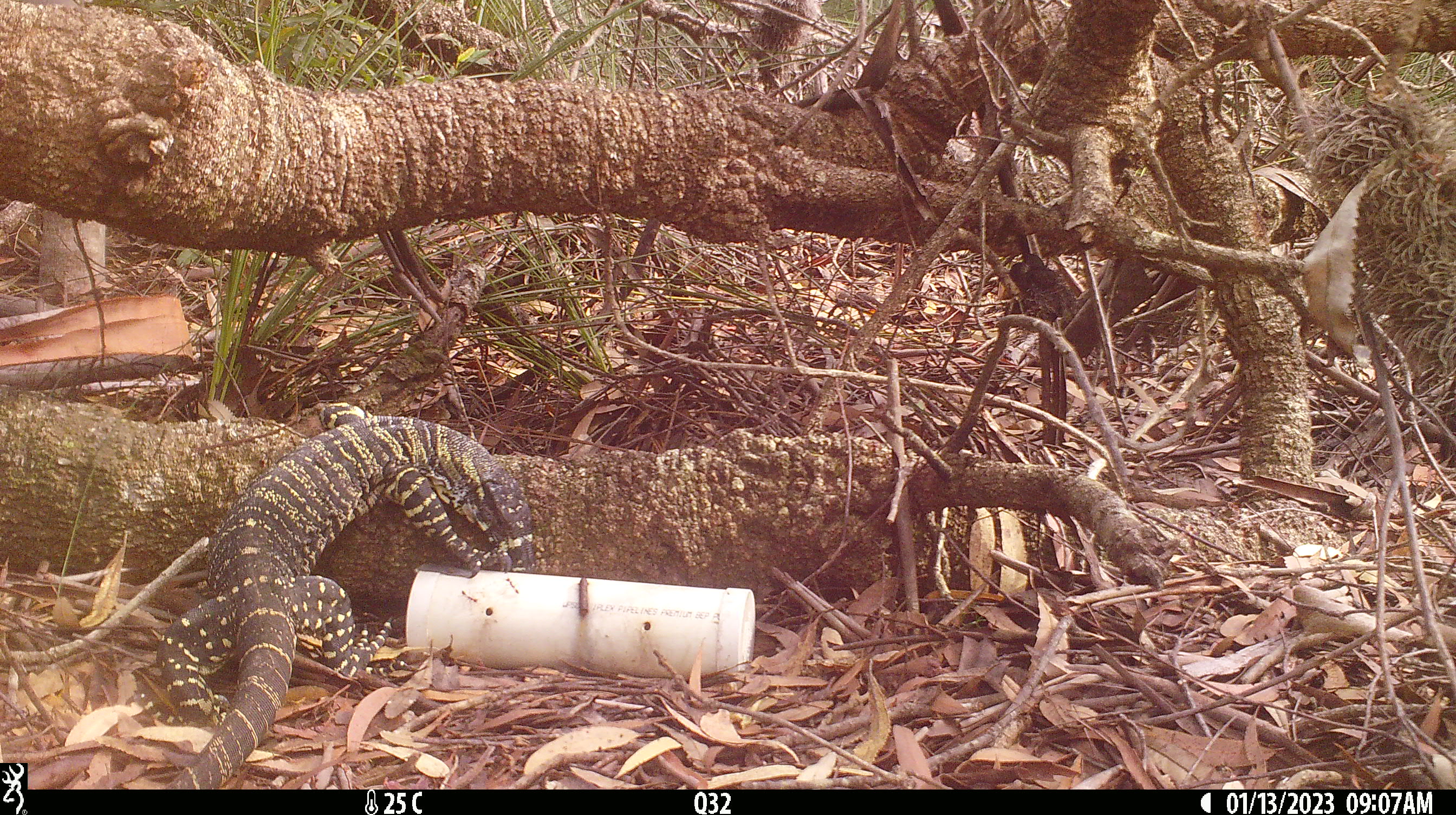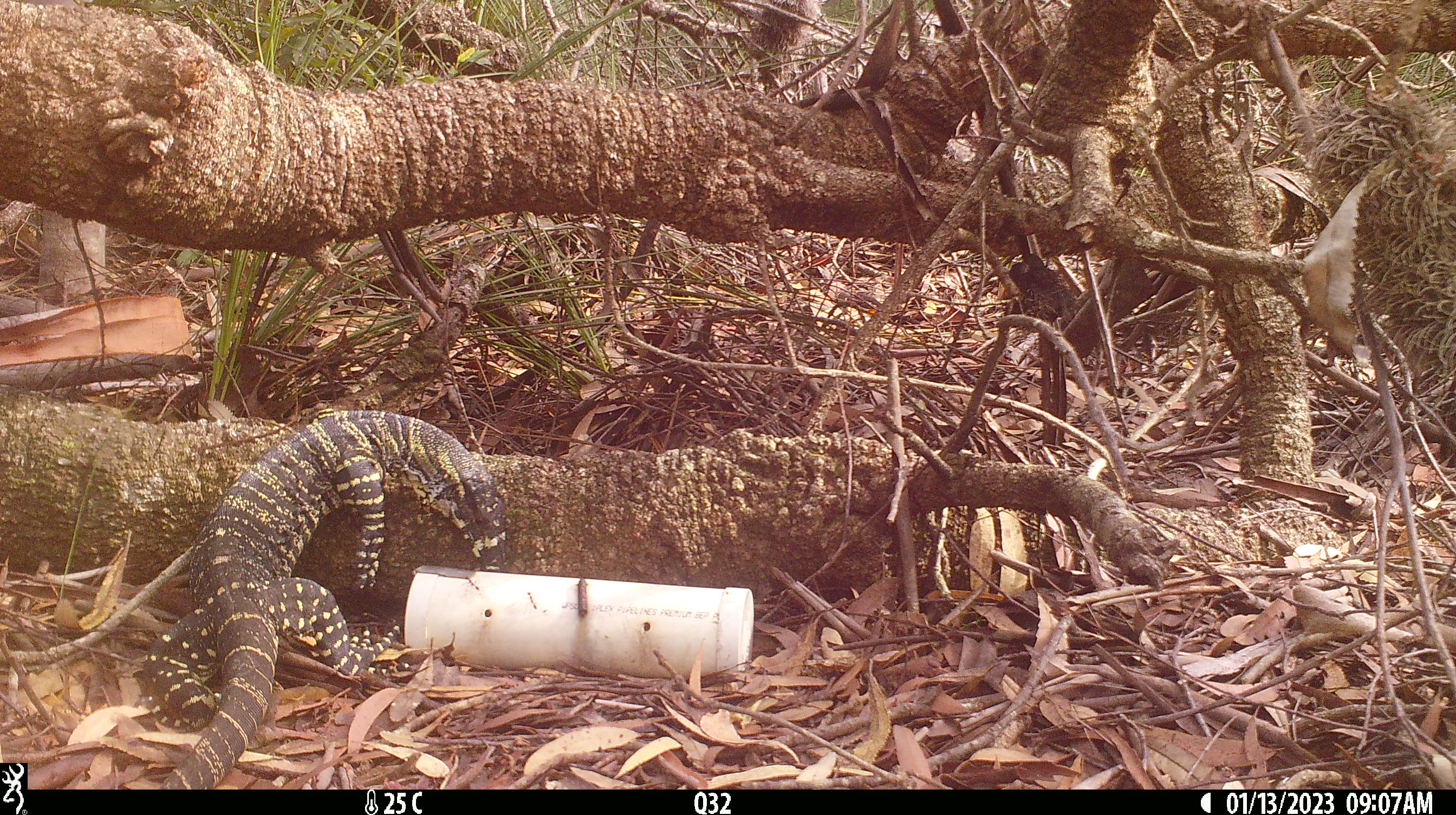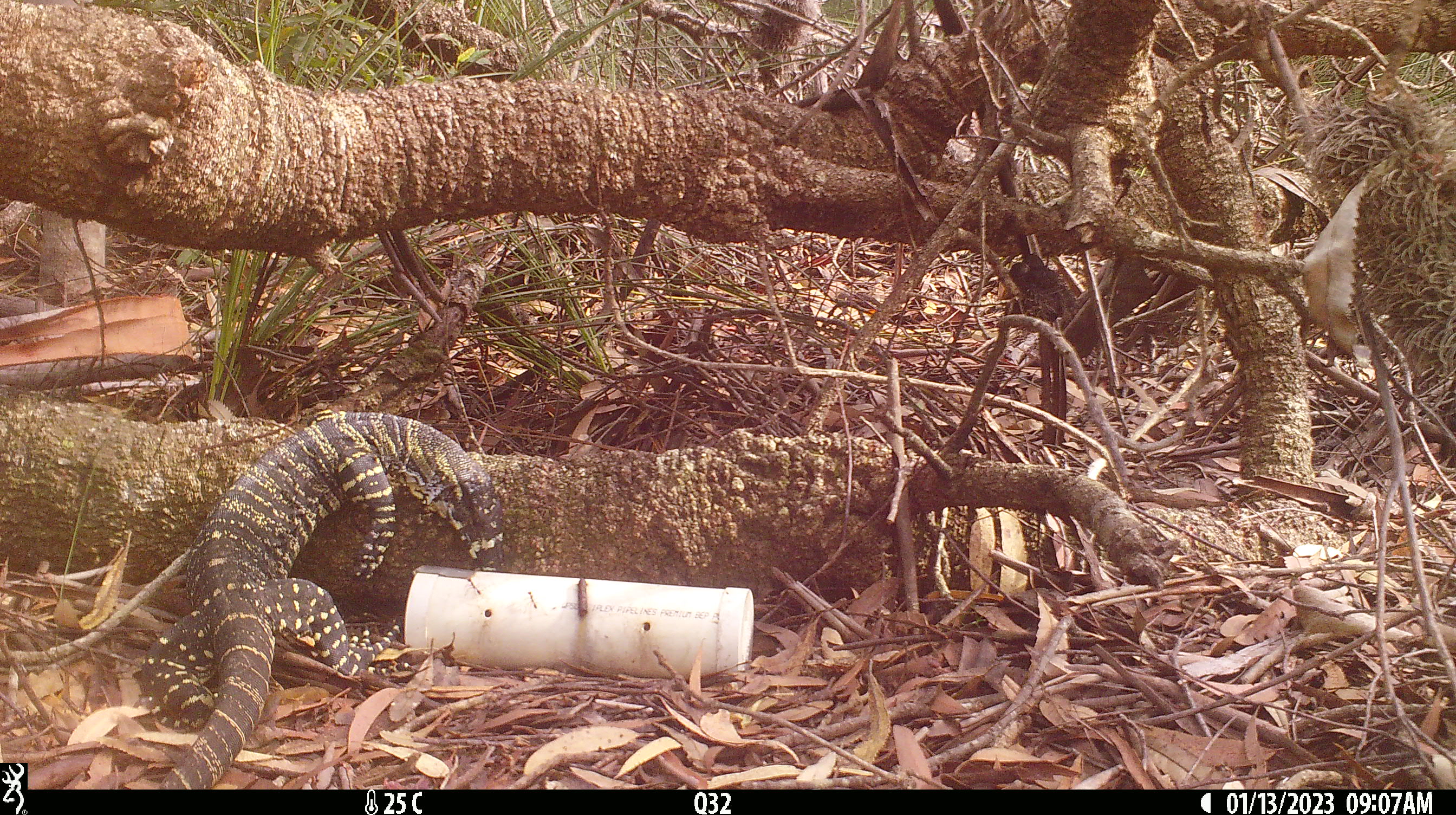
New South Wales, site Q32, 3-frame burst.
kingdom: Animalia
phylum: Chordata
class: Reptilia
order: Squamata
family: Varanidae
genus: Varanus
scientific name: Varanus varius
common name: lace monitor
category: goanna